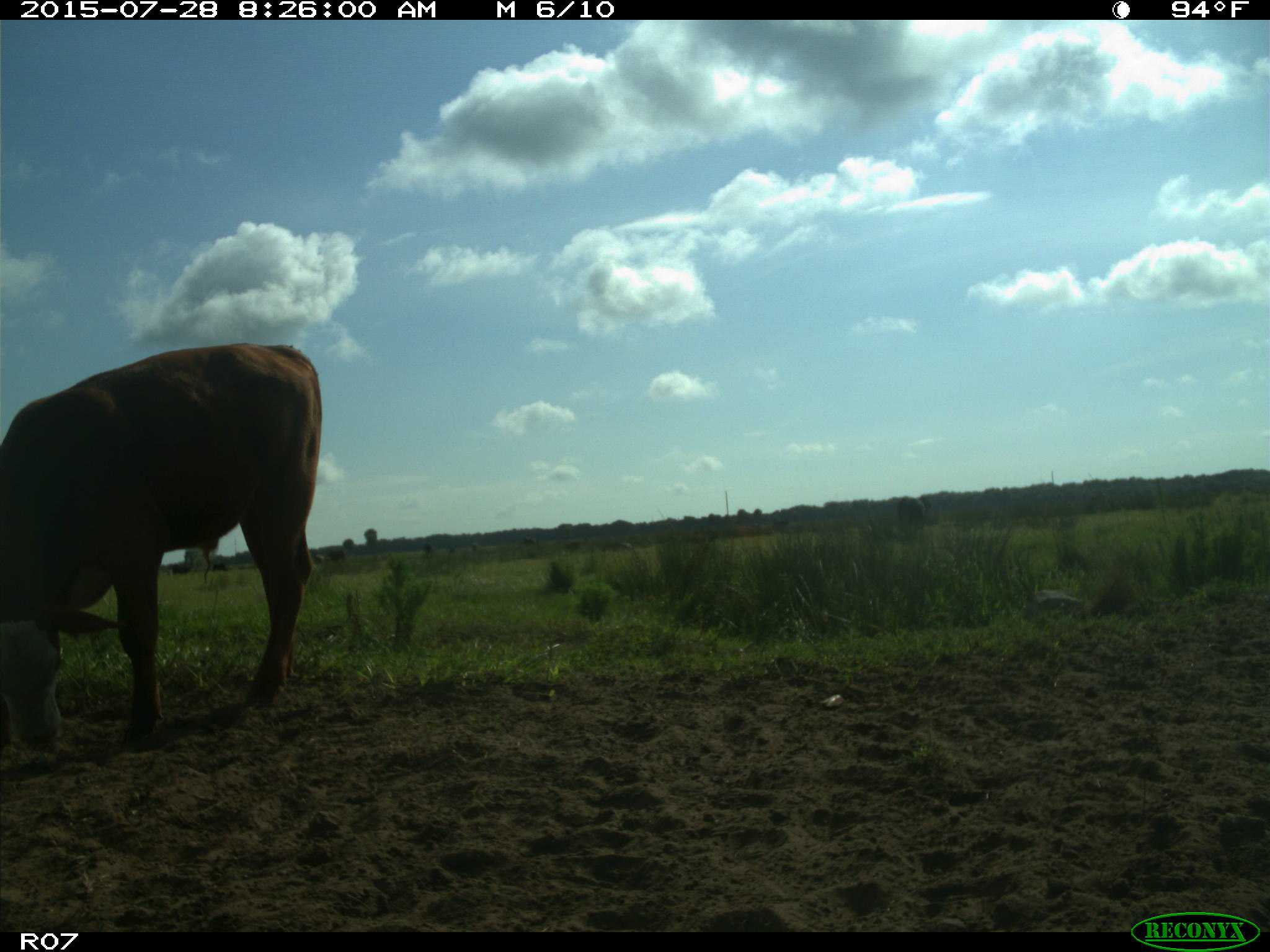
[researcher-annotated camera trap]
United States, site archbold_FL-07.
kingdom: Animalia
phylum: Chordata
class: Mammalia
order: Artiodactyla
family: Bovidae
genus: Bos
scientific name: Bos taurus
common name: domestic cow